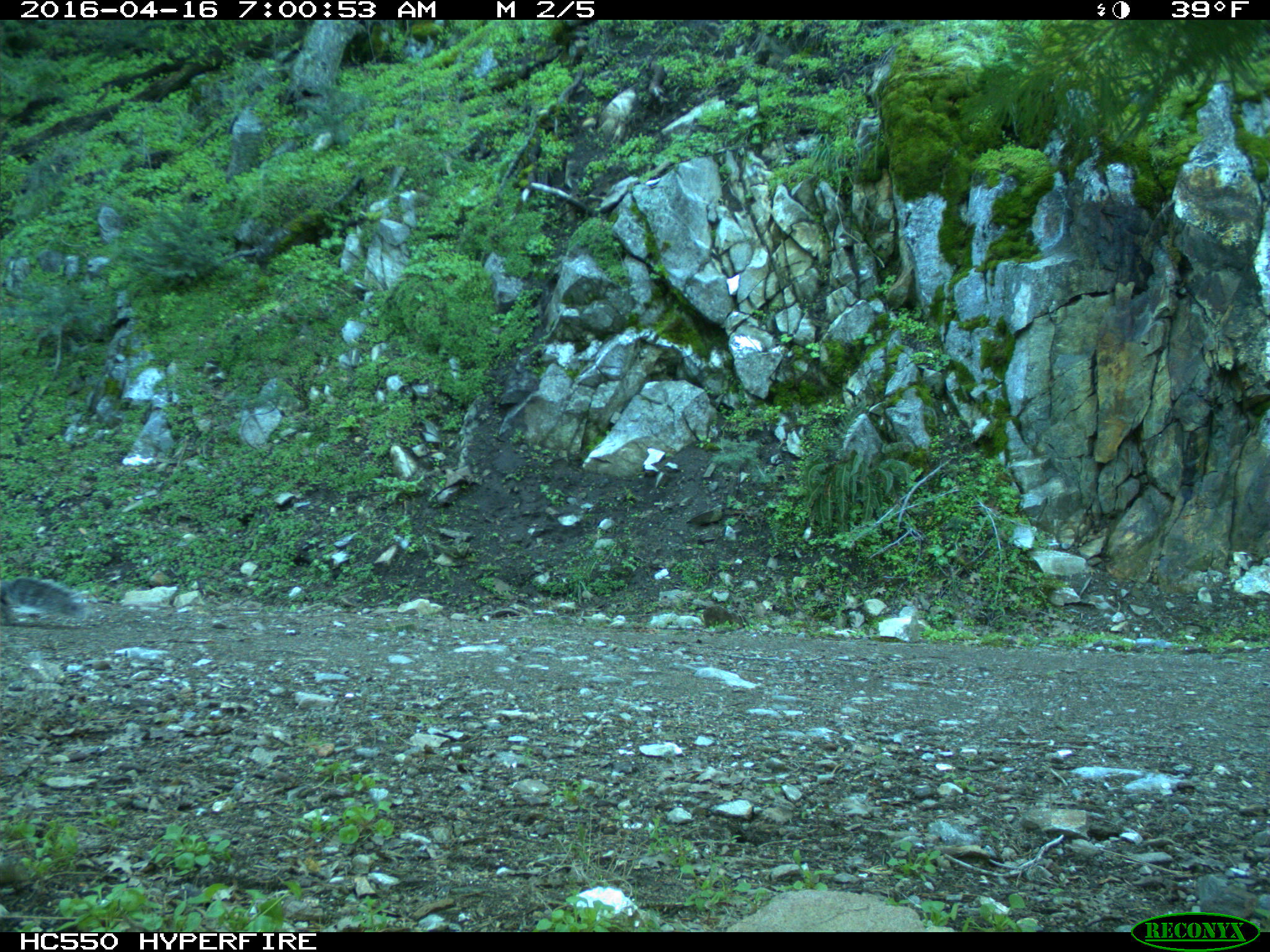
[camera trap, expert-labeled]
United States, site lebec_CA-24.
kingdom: Animalia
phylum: Chordata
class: Mammalia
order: Rodentia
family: Sciuridae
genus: Sciurus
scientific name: Sciurus carolinensis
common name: eastern gray squirrel